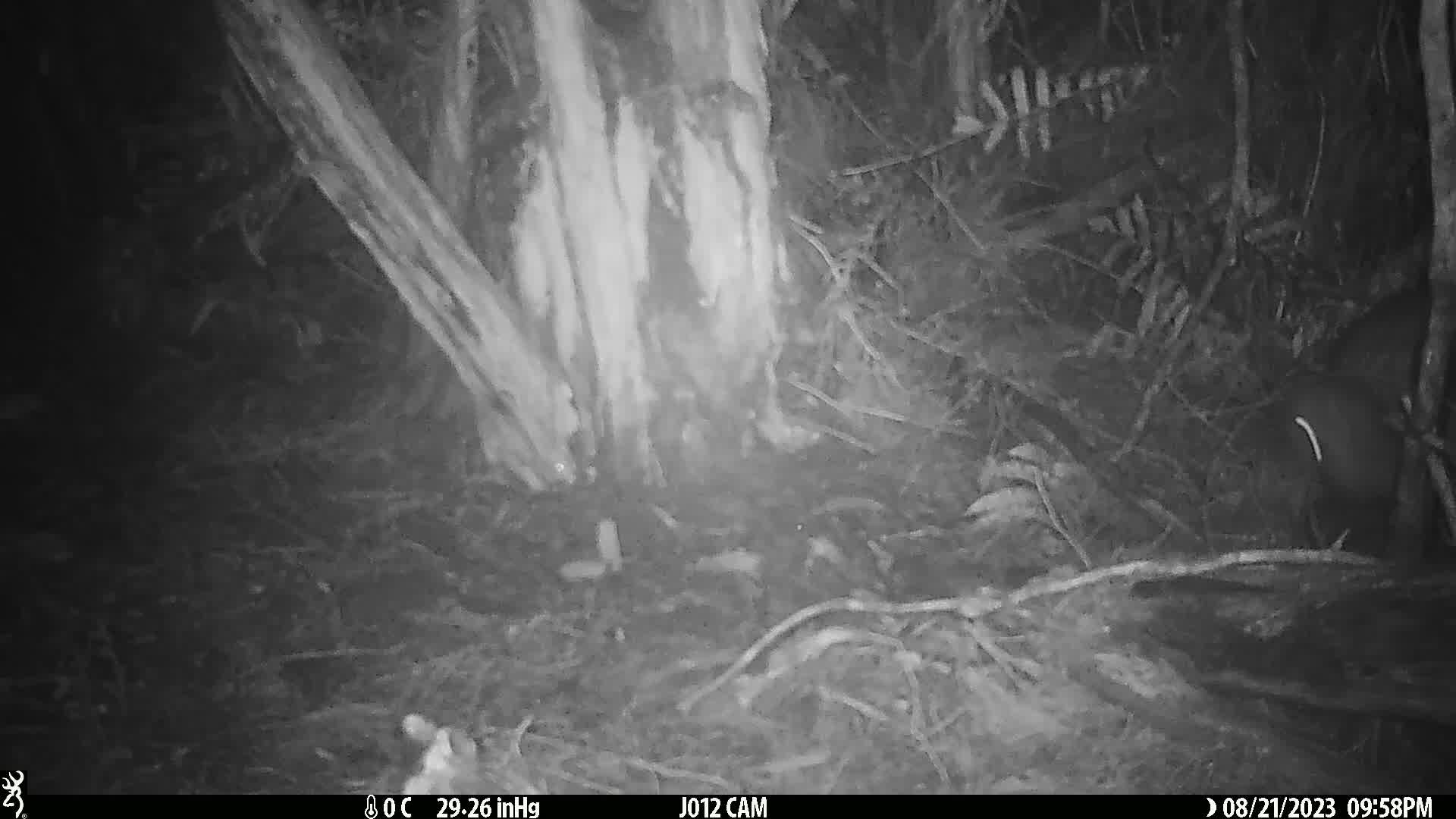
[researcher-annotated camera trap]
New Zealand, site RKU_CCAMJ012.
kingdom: Animalia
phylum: Chordata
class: Aves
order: Apterygiformes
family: Apterygidae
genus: Apteryx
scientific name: Apteryx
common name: kiwi